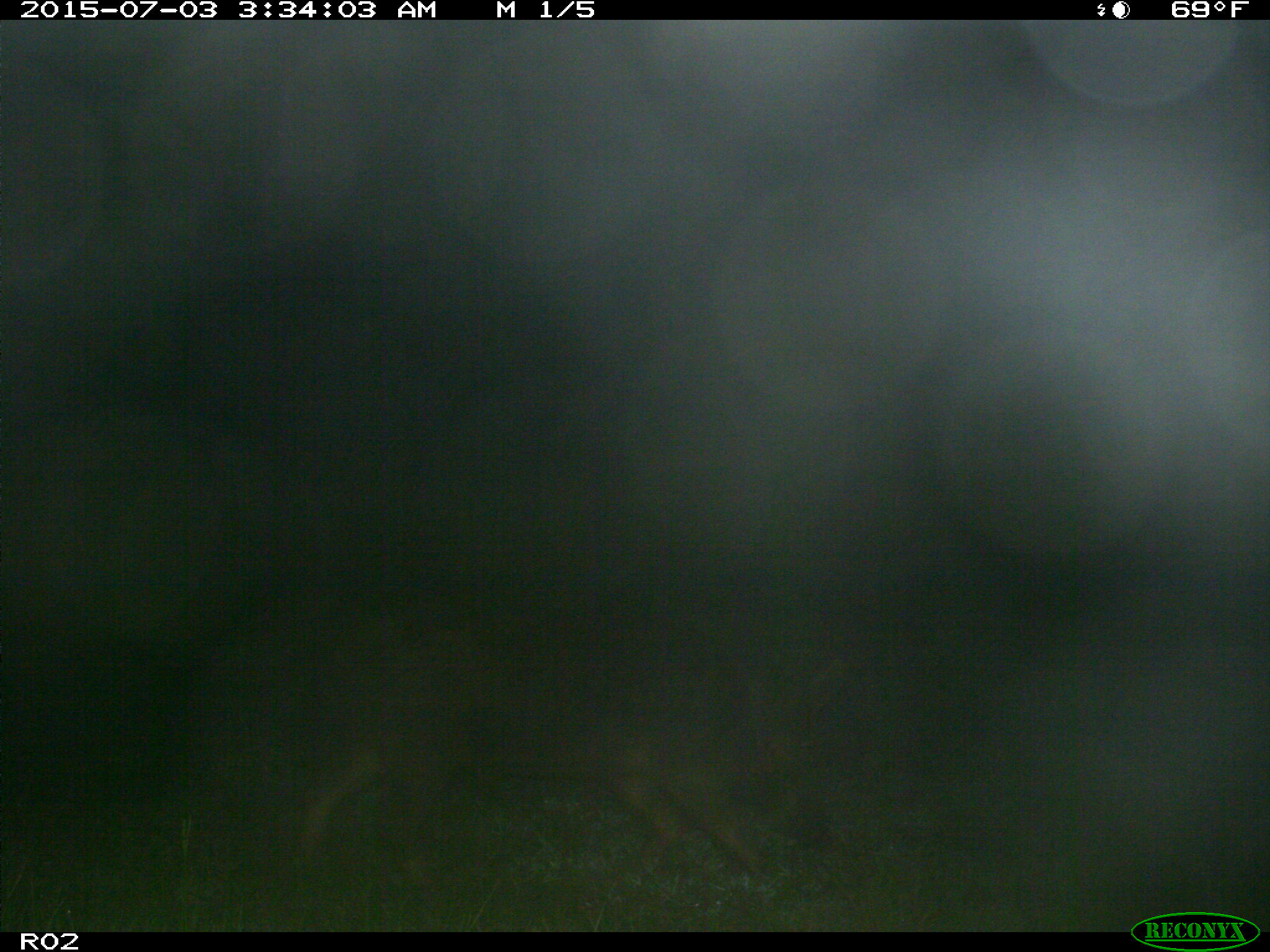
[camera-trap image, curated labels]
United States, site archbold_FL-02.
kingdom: Animalia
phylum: Chordata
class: Mammalia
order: Artiodactyla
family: Suidae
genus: Sus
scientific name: Sus scrofa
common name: wild boar